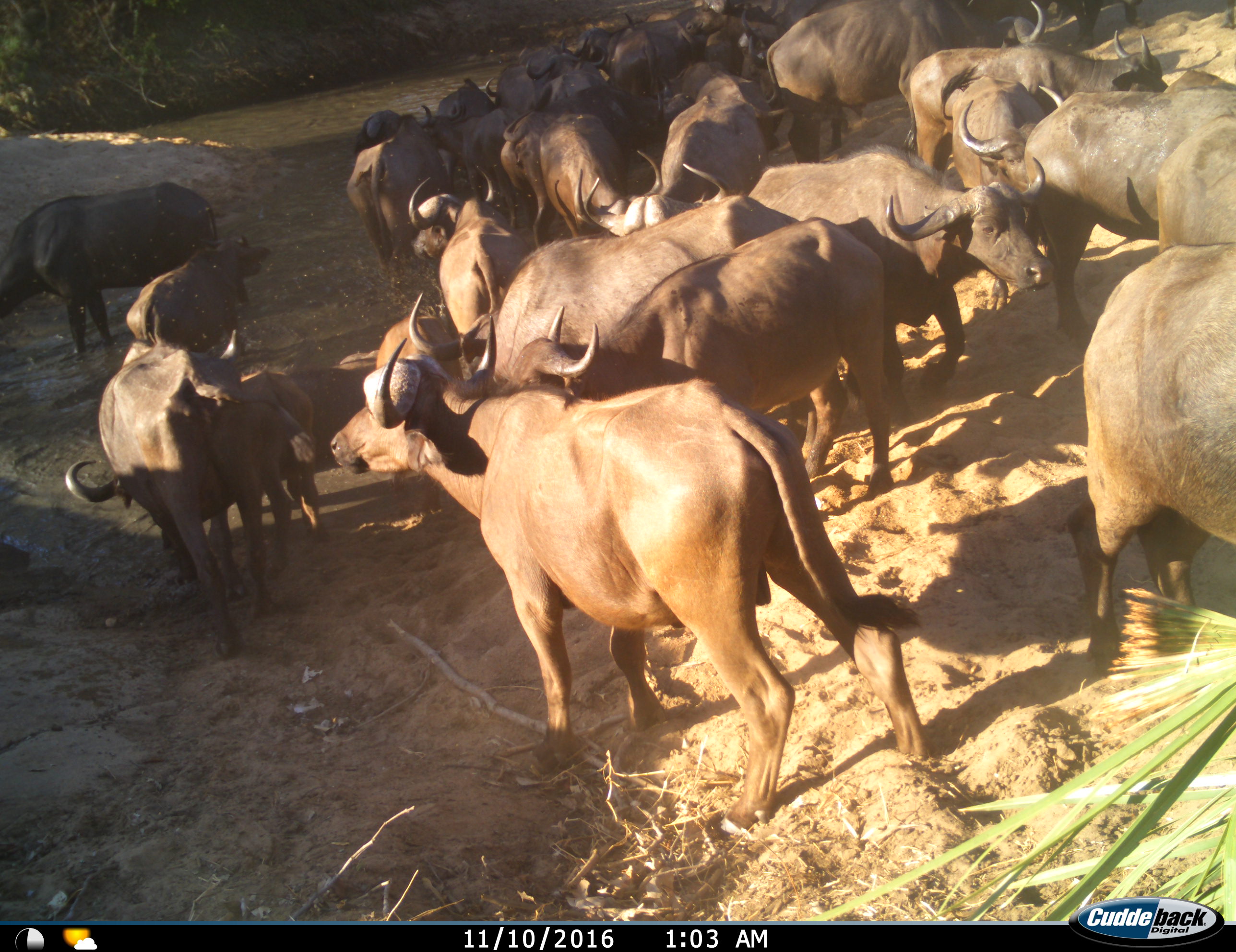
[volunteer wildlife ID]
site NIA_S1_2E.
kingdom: Animalia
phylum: Chordata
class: Mammalia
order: Artiodactyla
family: Bovidae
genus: Syncerus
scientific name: Syncerus caffer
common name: african buffalo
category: buffalo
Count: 11-50.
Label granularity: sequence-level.